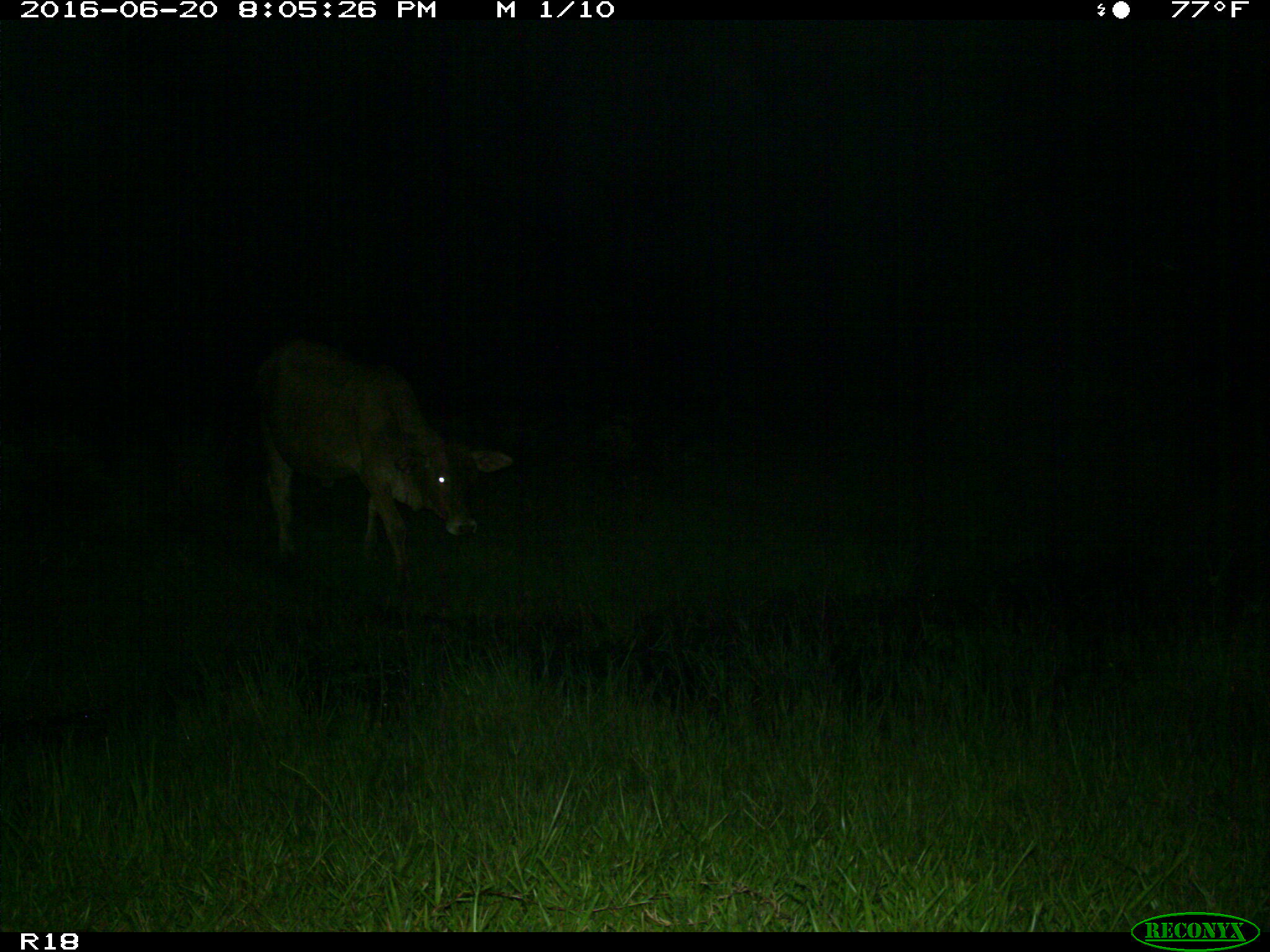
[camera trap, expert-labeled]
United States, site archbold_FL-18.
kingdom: Animalia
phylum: Chordata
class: Mammalia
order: Artiodactyla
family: Bovidae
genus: Bos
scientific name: Bos taurus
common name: domestic cow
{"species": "Bos taurus (domestic cow)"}